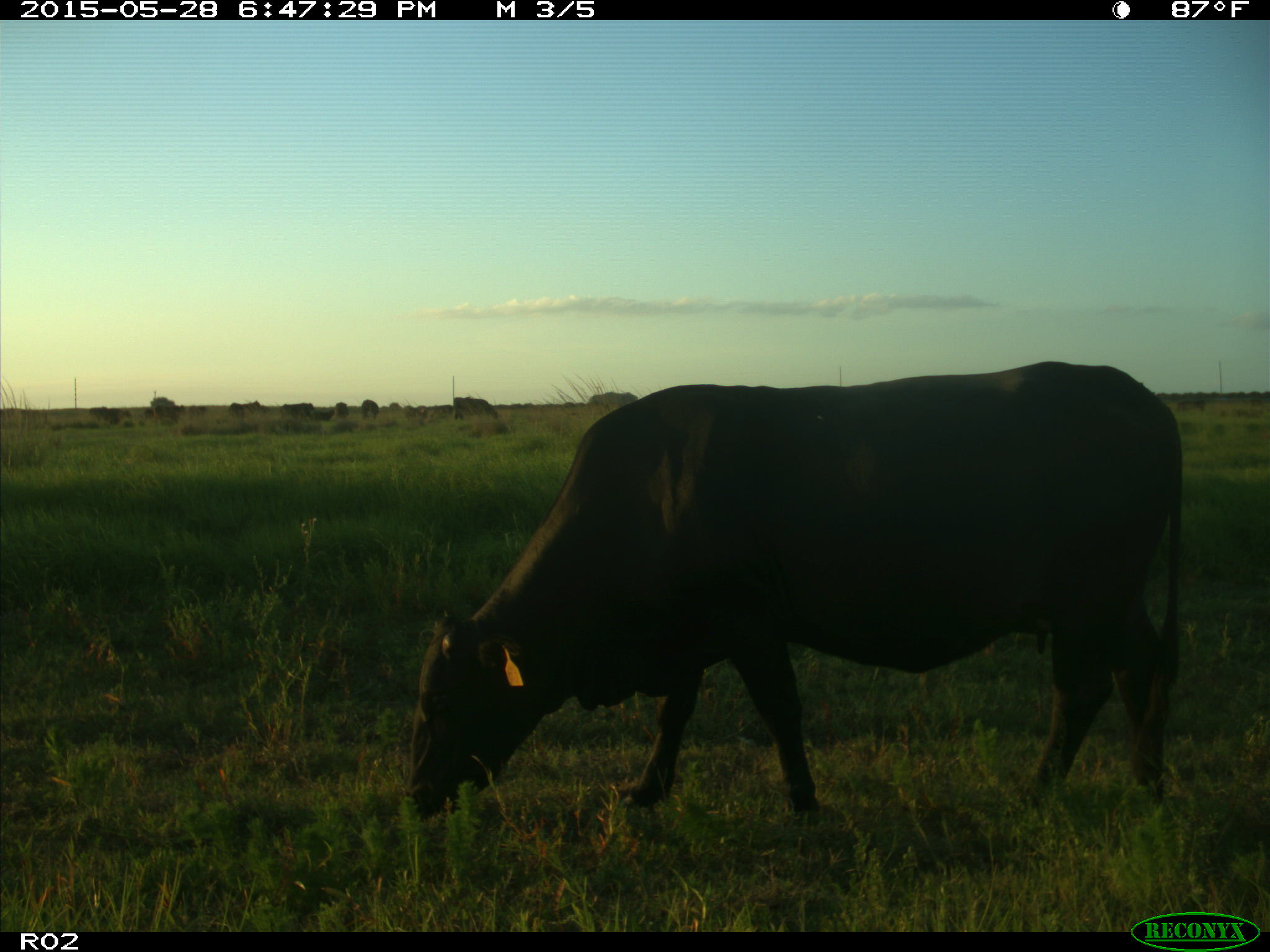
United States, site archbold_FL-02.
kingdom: Animalia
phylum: Chordata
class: Mammalia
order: Artiodactyla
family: Bovidae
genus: Bos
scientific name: Bos taurus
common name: domestic cow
Bos taurus (domestic cow).